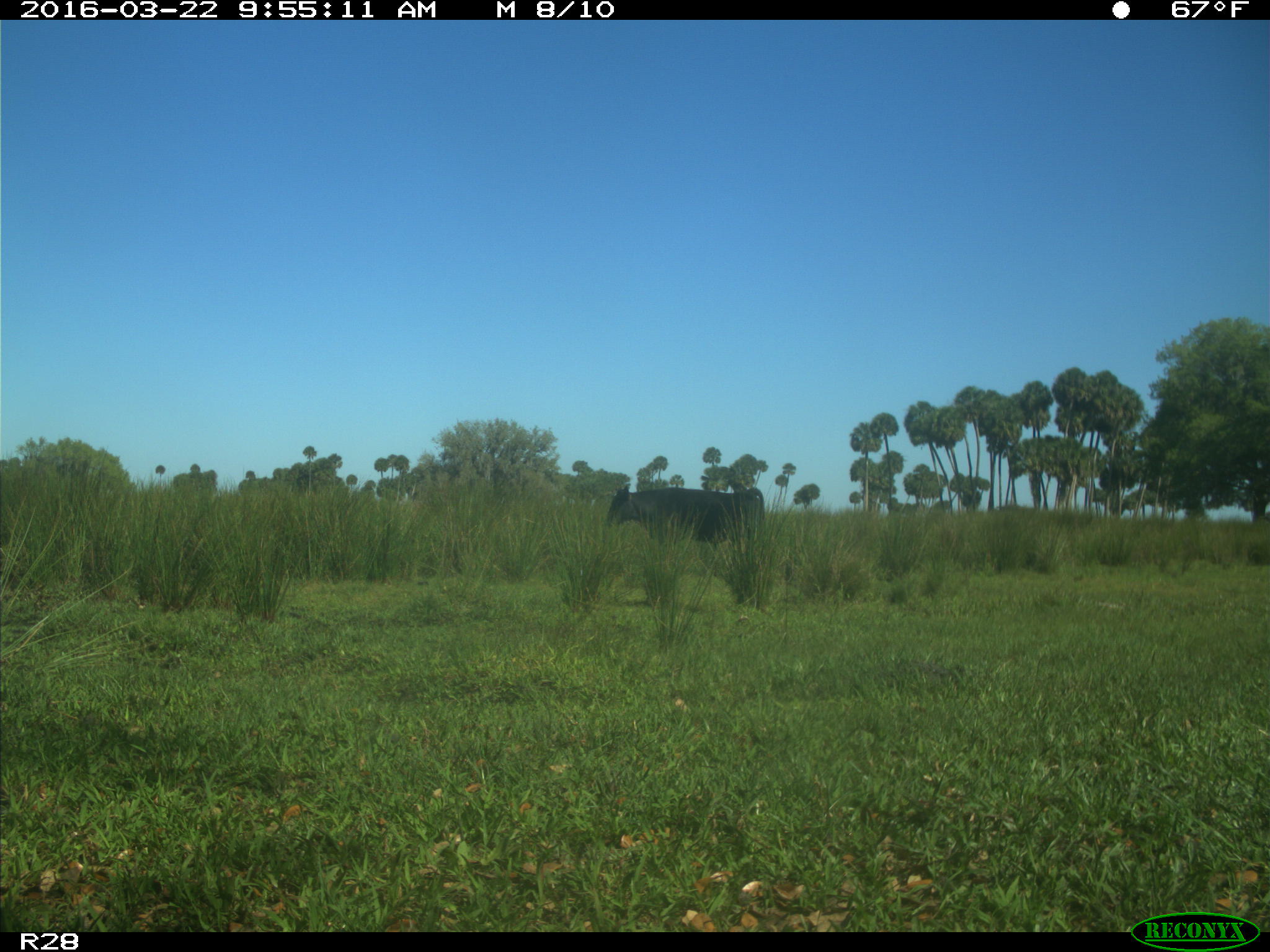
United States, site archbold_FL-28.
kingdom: Animalia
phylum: Chordata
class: Mammalia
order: Artiodactyla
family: Bovidae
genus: Bos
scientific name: Bos taurus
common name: domestic cow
Bos taurus (domestic cow).